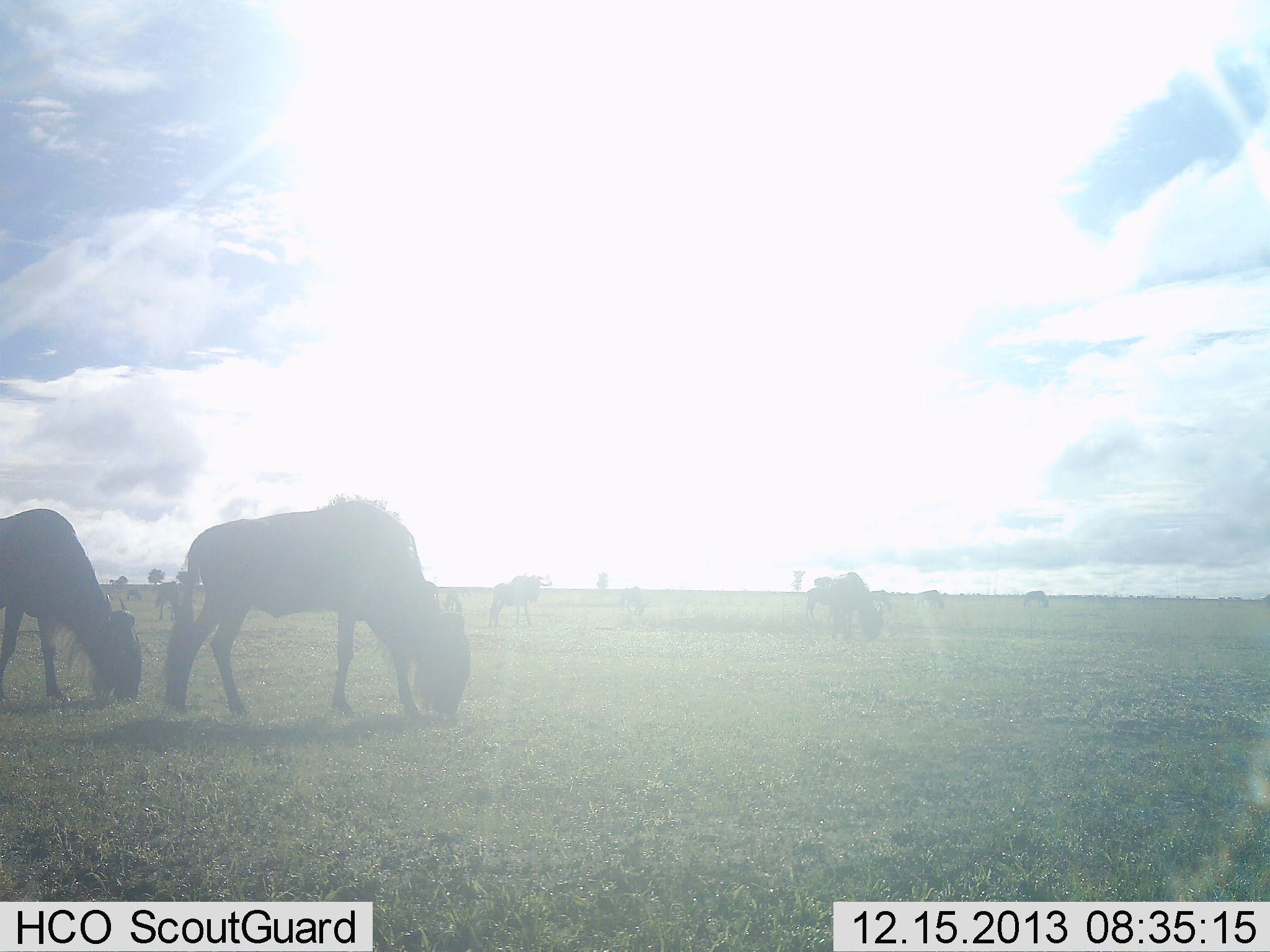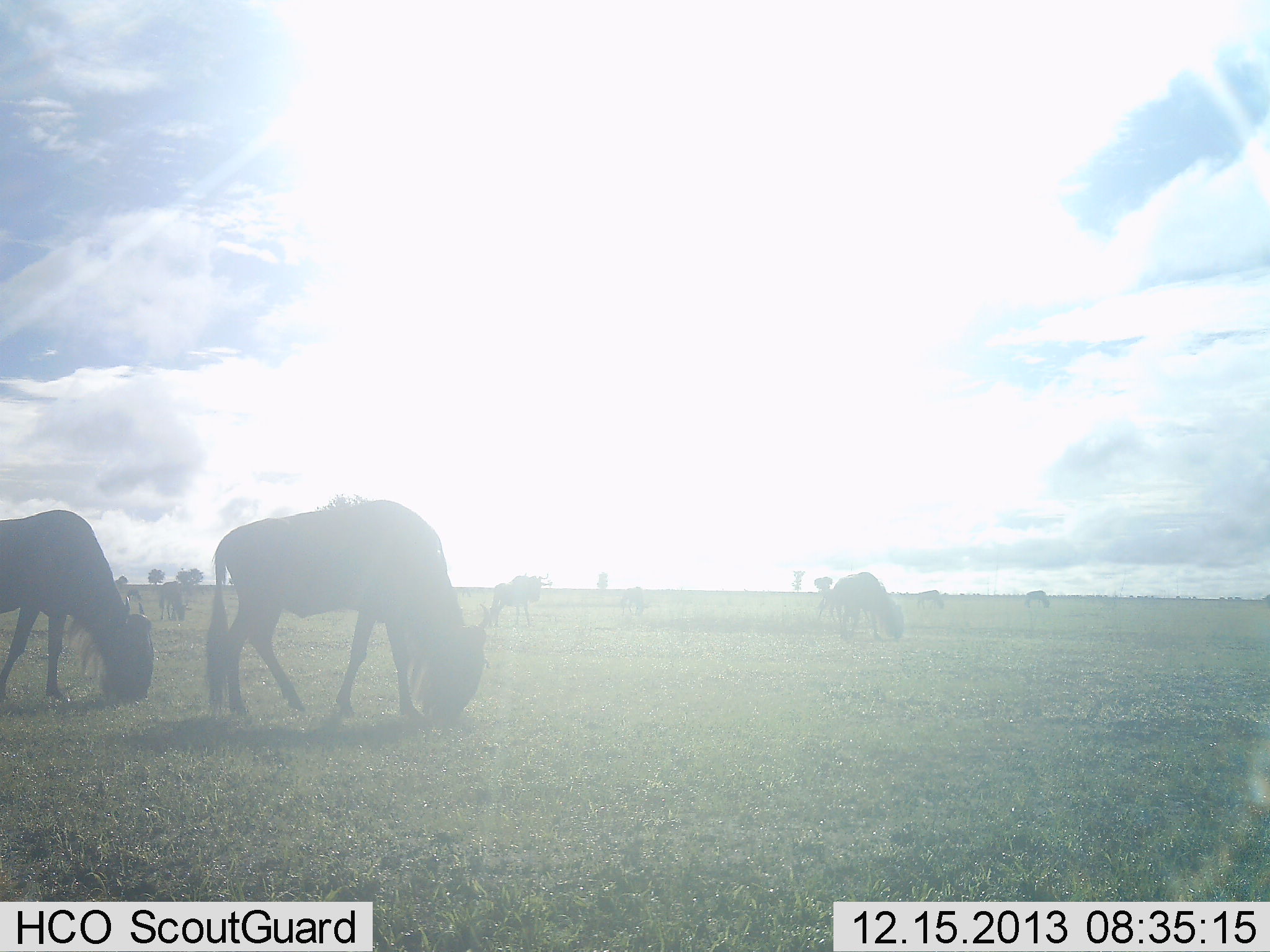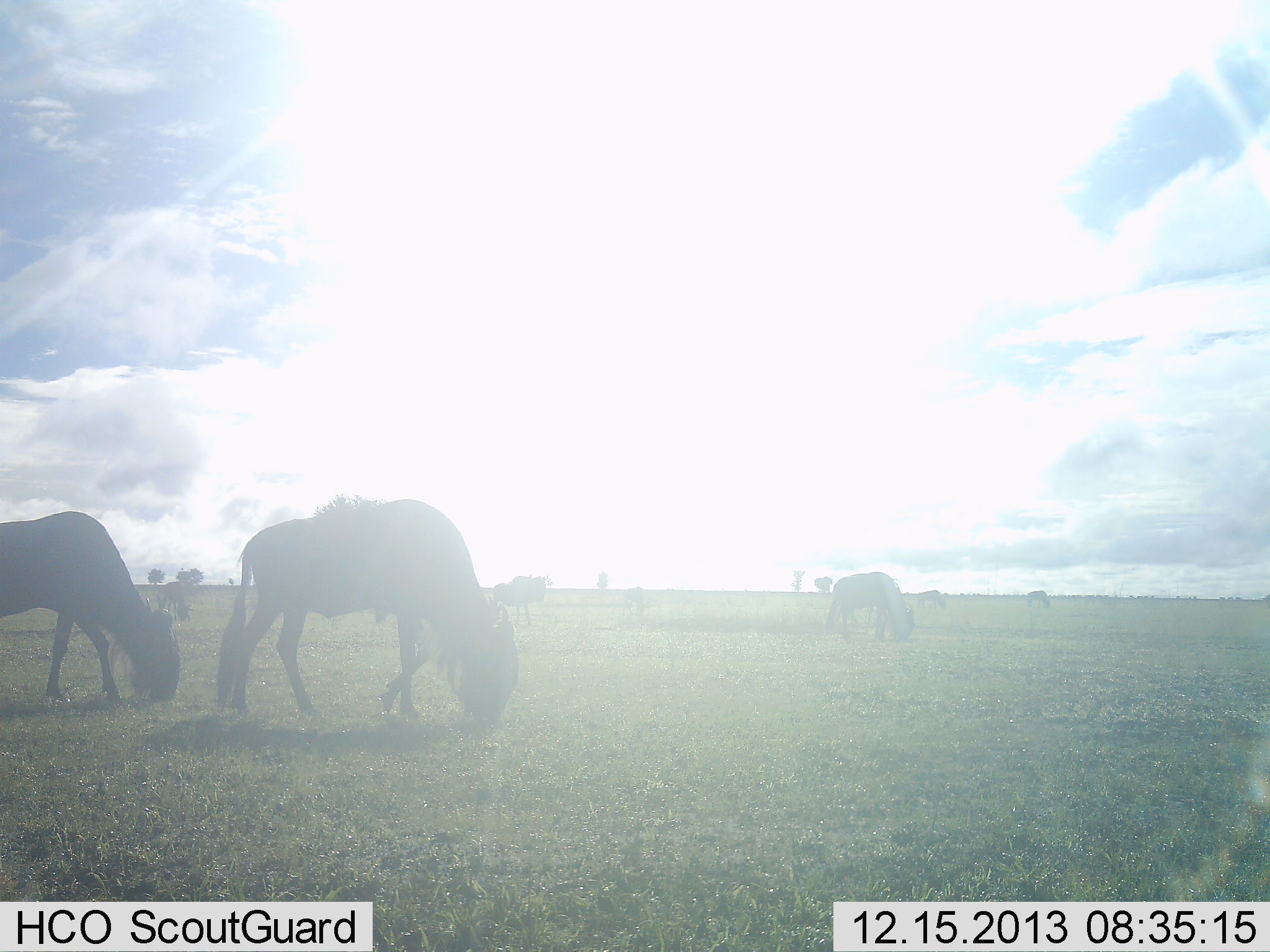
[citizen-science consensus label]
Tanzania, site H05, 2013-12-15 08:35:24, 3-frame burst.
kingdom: Animalia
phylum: Chordata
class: Mammalia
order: Artiodactyla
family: Bovidae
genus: Connochaetes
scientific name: Connochaetes taurinus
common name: blue wildebeest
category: wildebeest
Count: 8.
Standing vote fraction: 0%.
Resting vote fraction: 0%.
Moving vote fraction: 20%.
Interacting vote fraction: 0%.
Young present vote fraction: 0%.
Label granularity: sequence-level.